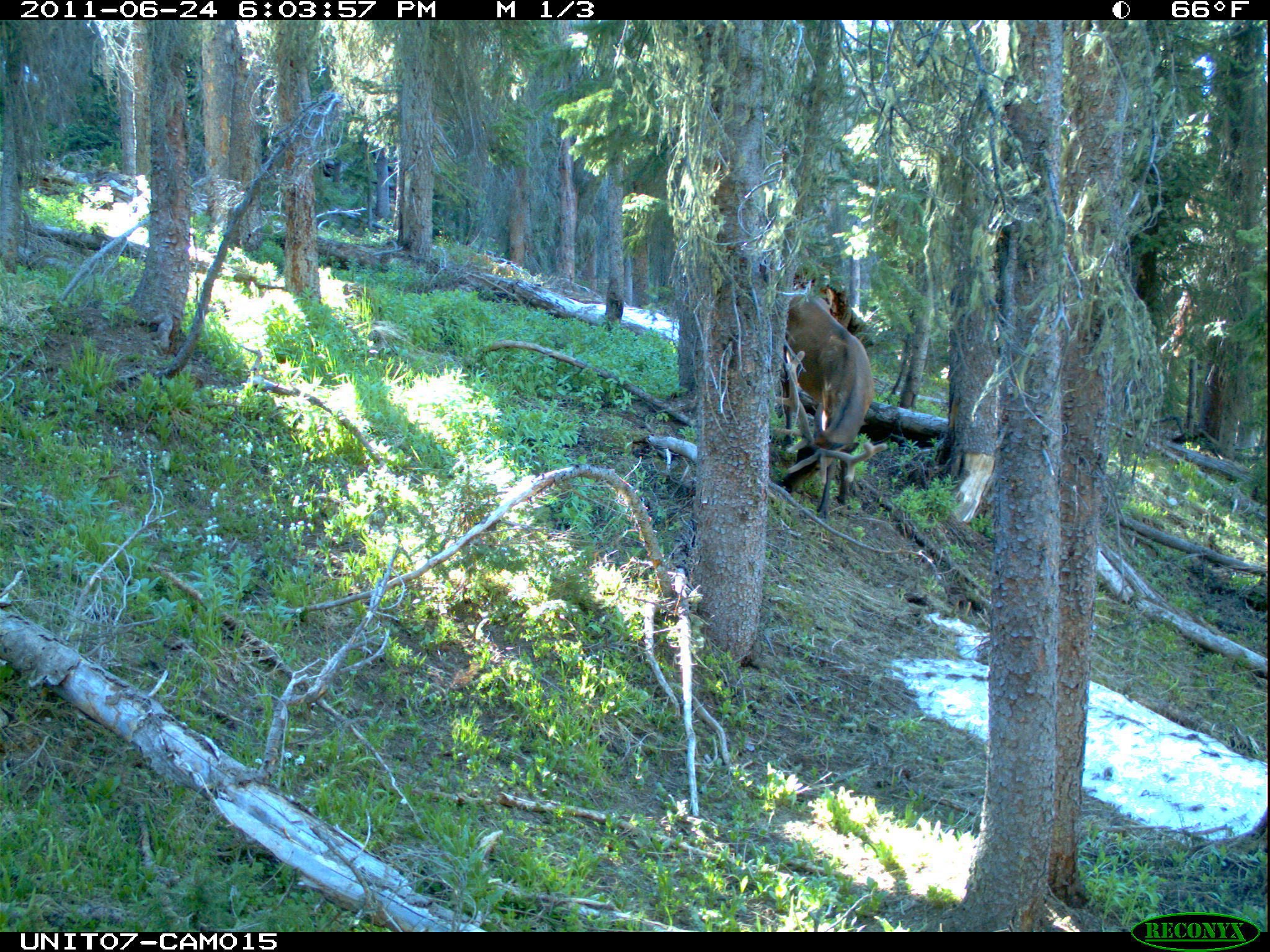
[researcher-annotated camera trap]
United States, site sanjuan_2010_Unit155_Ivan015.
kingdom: Animalia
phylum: Chordata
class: Mammalia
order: Artiodactyla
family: Cervidae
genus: Cervus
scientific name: Cervus elaphus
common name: red deer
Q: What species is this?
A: Cervus elaphus (red deer).